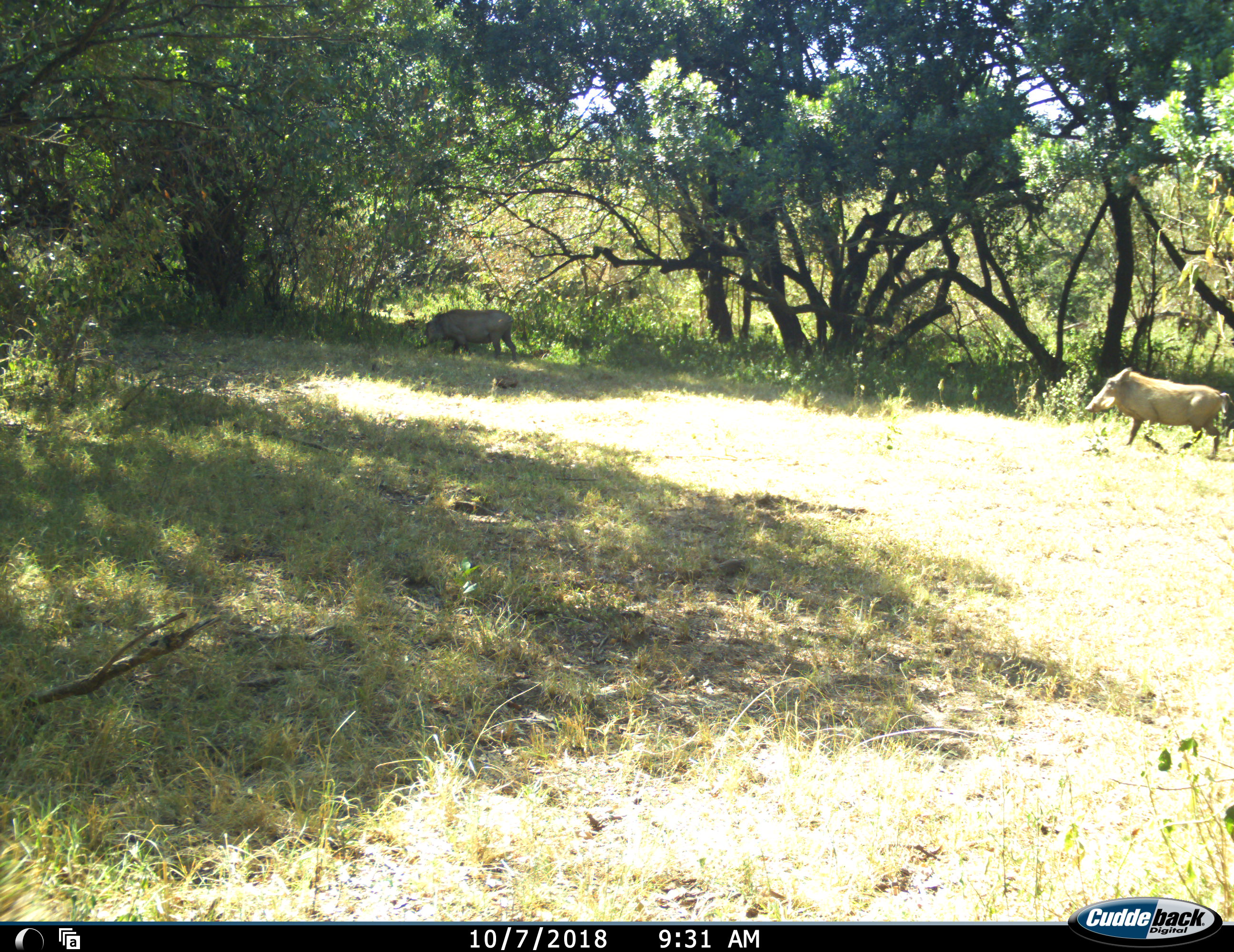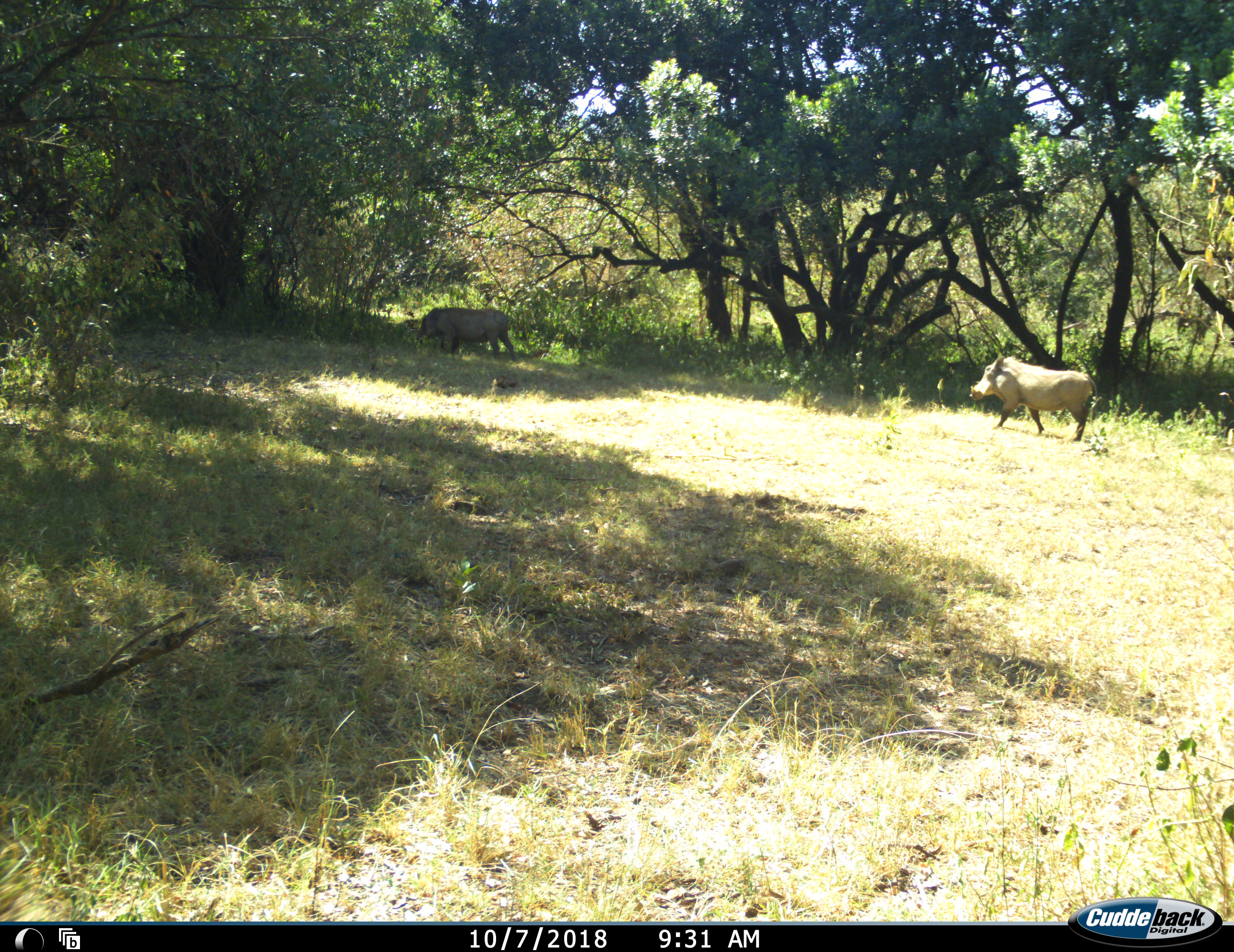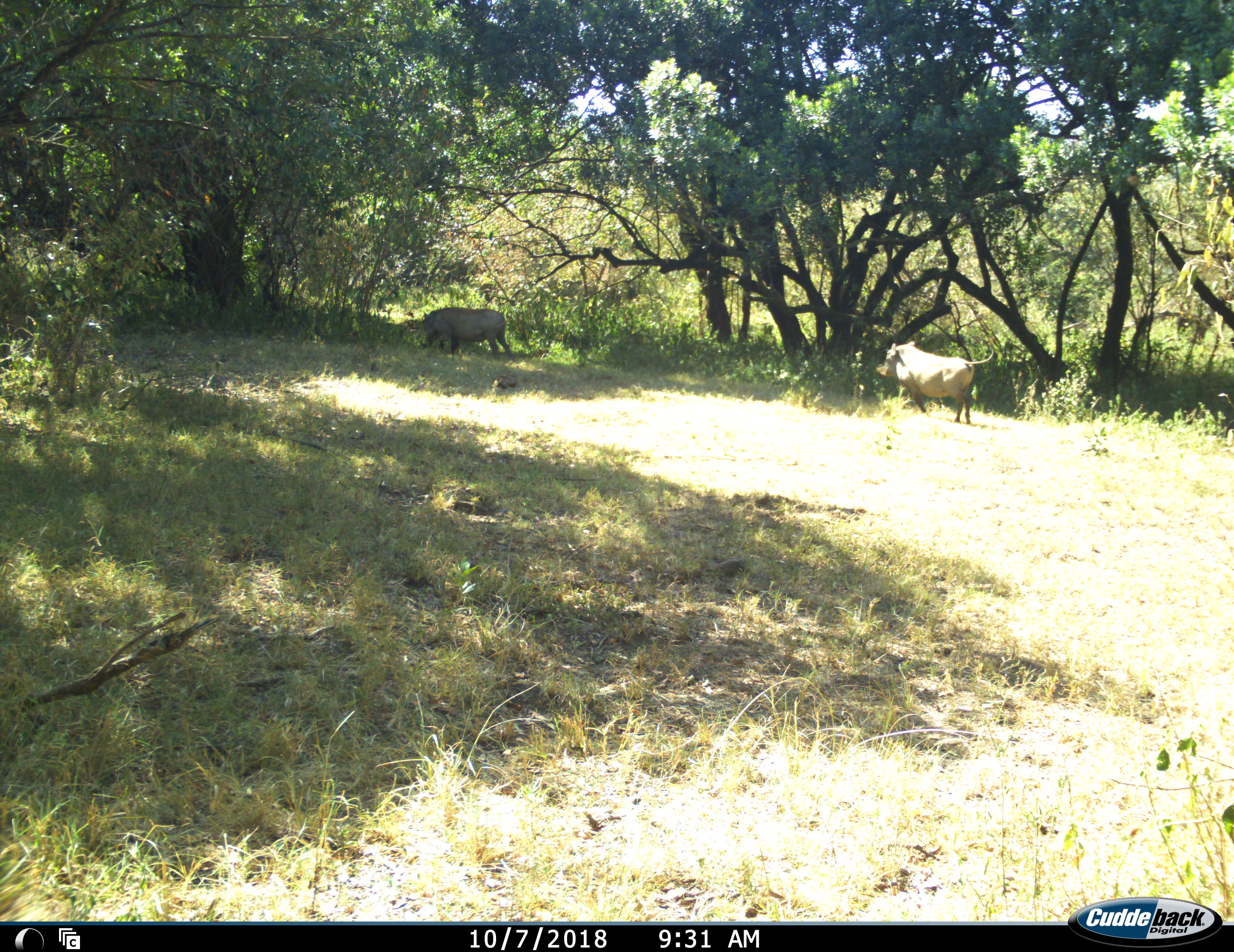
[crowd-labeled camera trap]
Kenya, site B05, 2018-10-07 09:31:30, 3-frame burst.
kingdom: Animalia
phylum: Chordata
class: Mammalia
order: Artiodactyla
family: Suidae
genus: Phacochoerus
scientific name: Phacochoerus africanus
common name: warthog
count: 2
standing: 20%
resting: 0%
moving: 100%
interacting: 0%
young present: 0%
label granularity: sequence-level